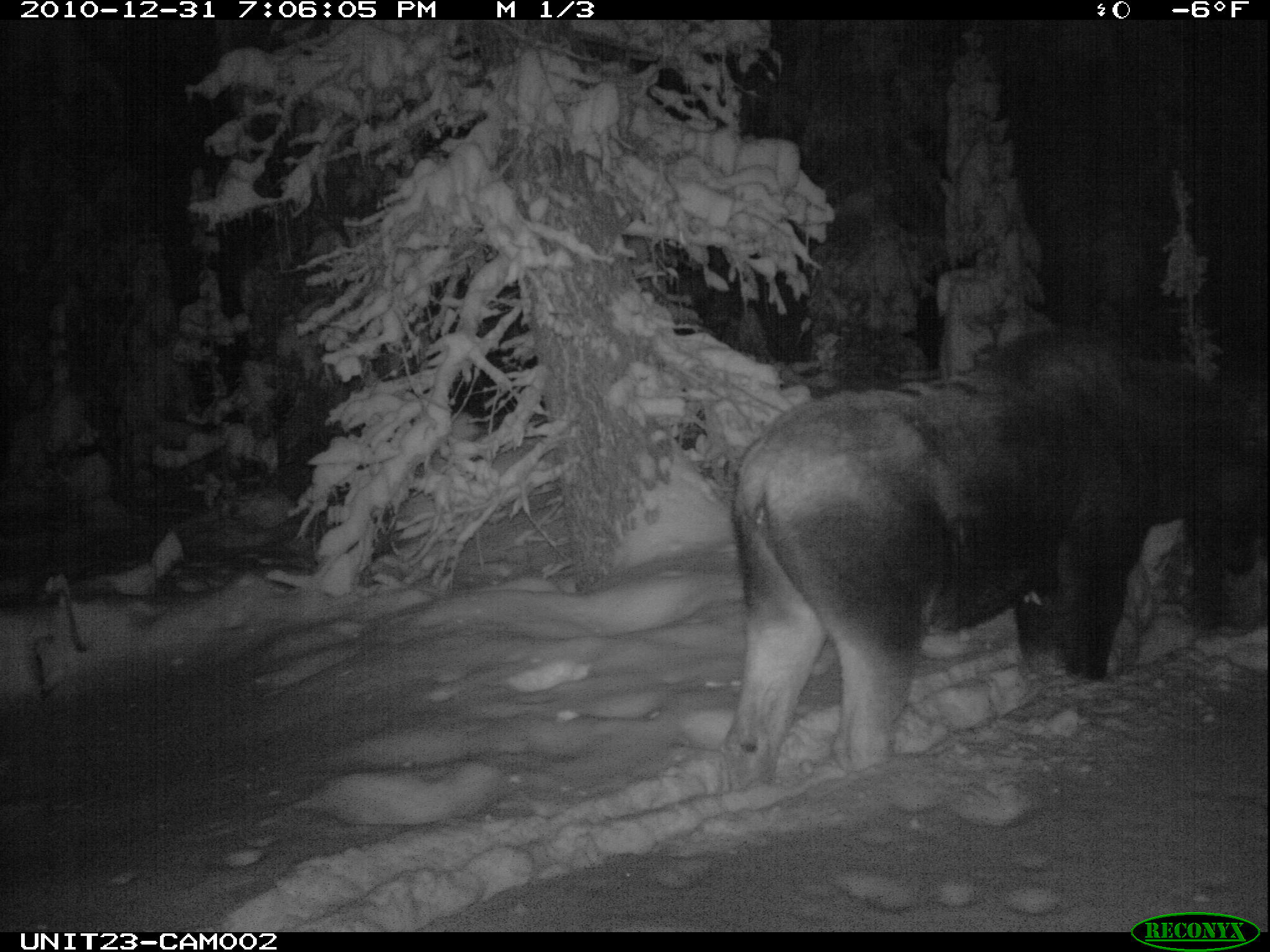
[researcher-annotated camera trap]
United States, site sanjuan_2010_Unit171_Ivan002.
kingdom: Animalia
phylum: Chordata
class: Mammalia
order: Artiodactyla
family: Cervidae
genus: Alces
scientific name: Alces alces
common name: moose